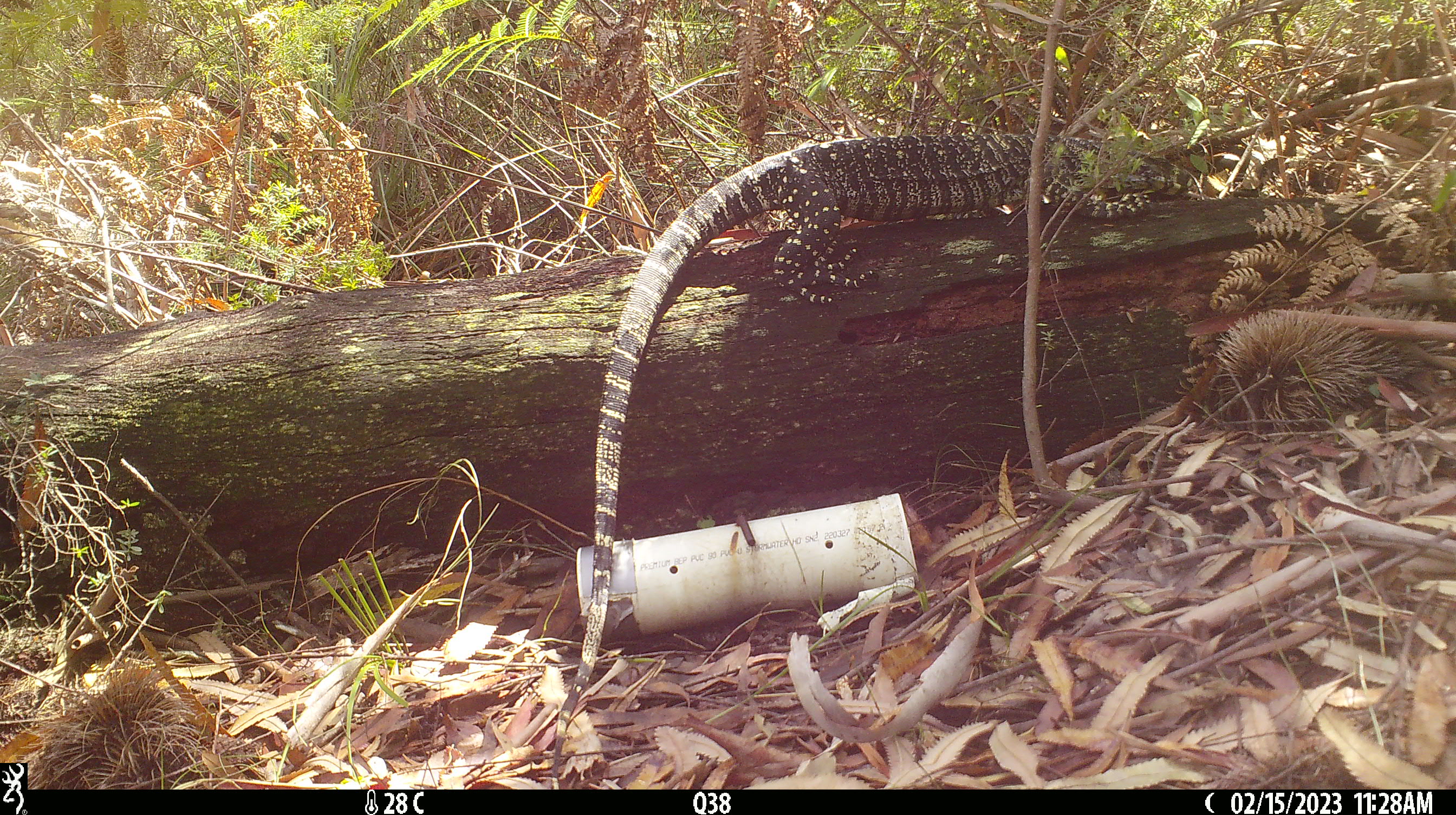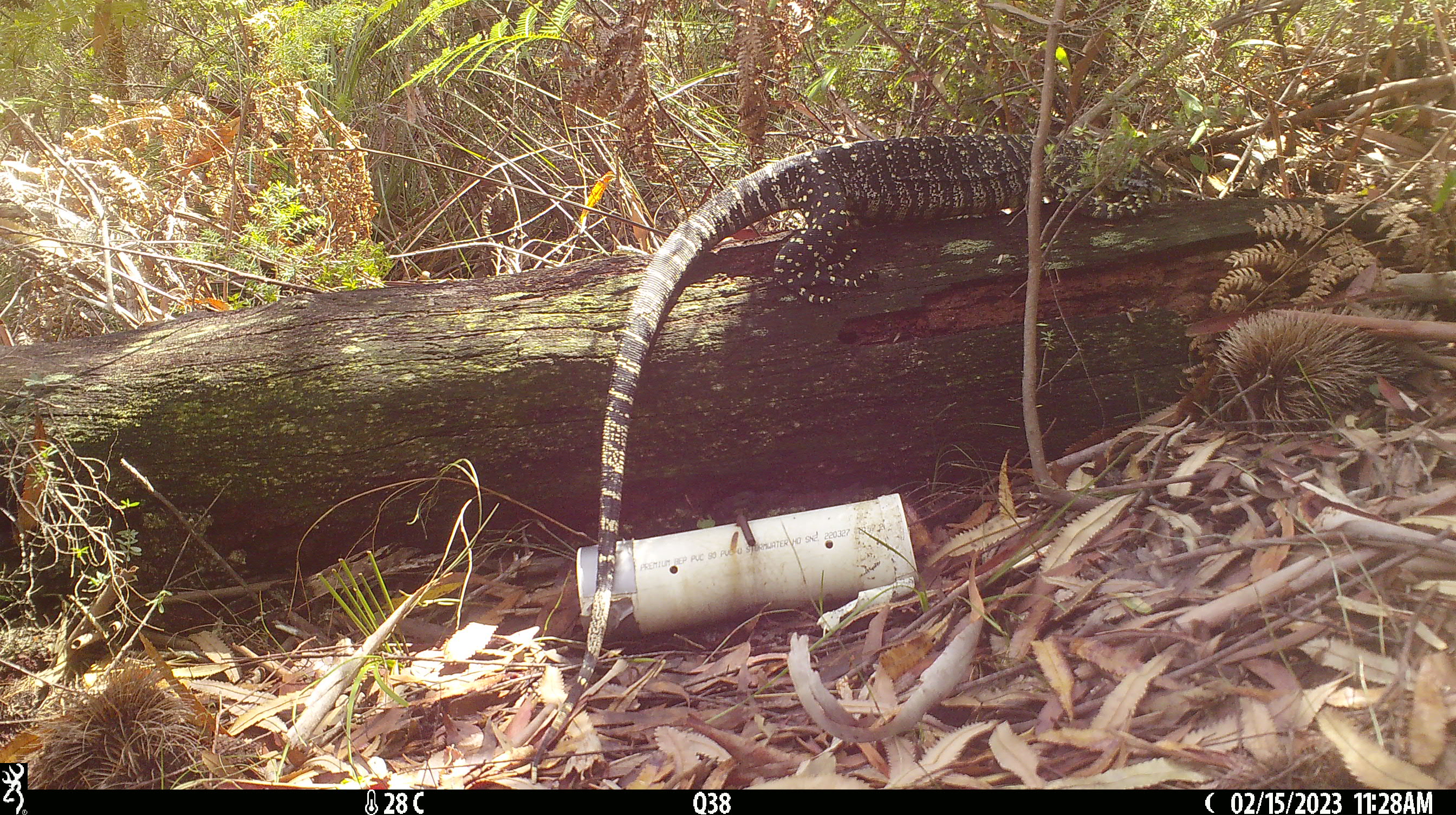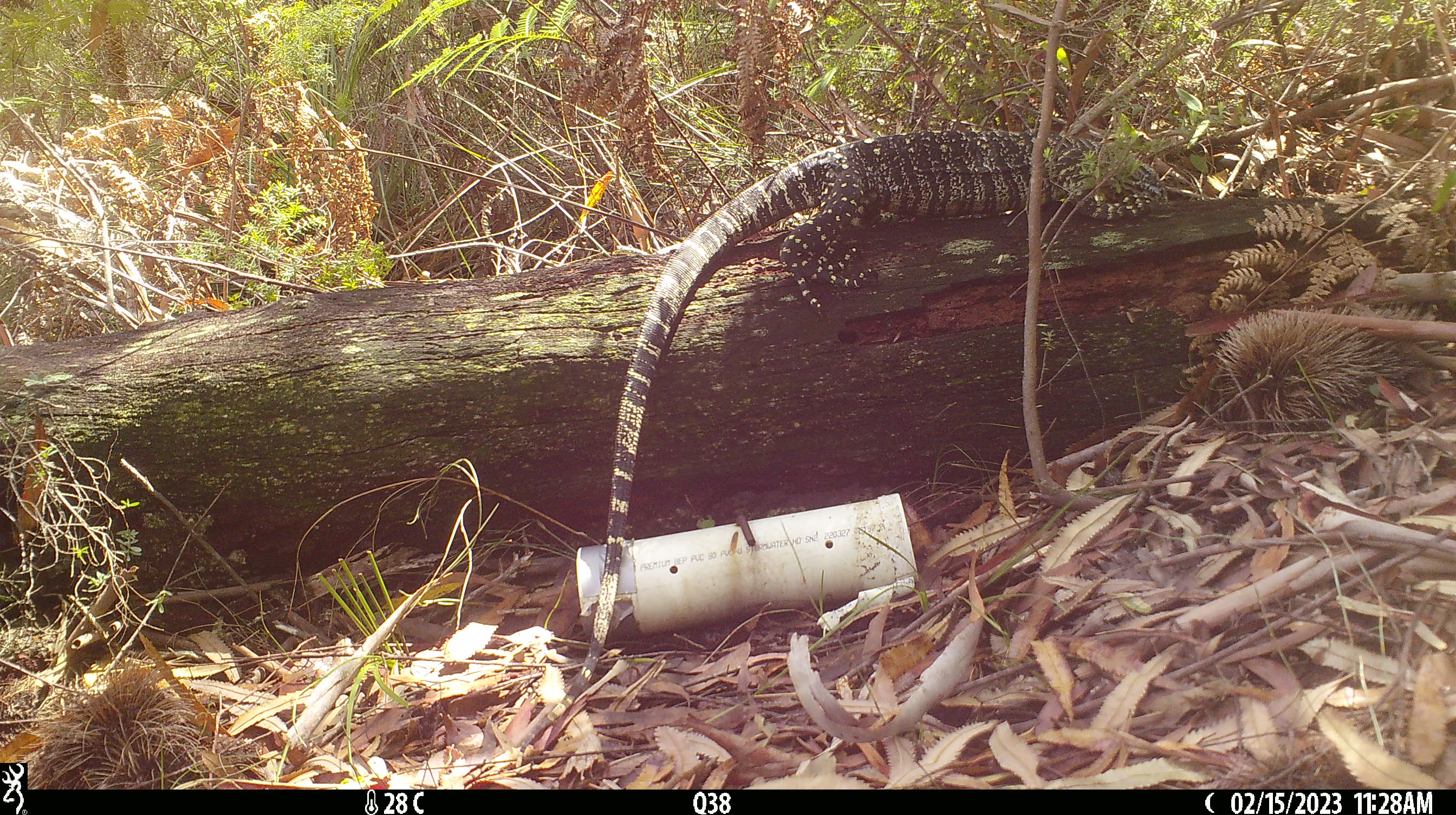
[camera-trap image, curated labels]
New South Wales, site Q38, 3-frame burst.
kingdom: Animalia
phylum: Chordata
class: Reptilia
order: Squamata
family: Varanidae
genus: Varanus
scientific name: Varanus varius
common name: lace monitor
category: goanna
Goanna (lace monitor) (Varanus varius).